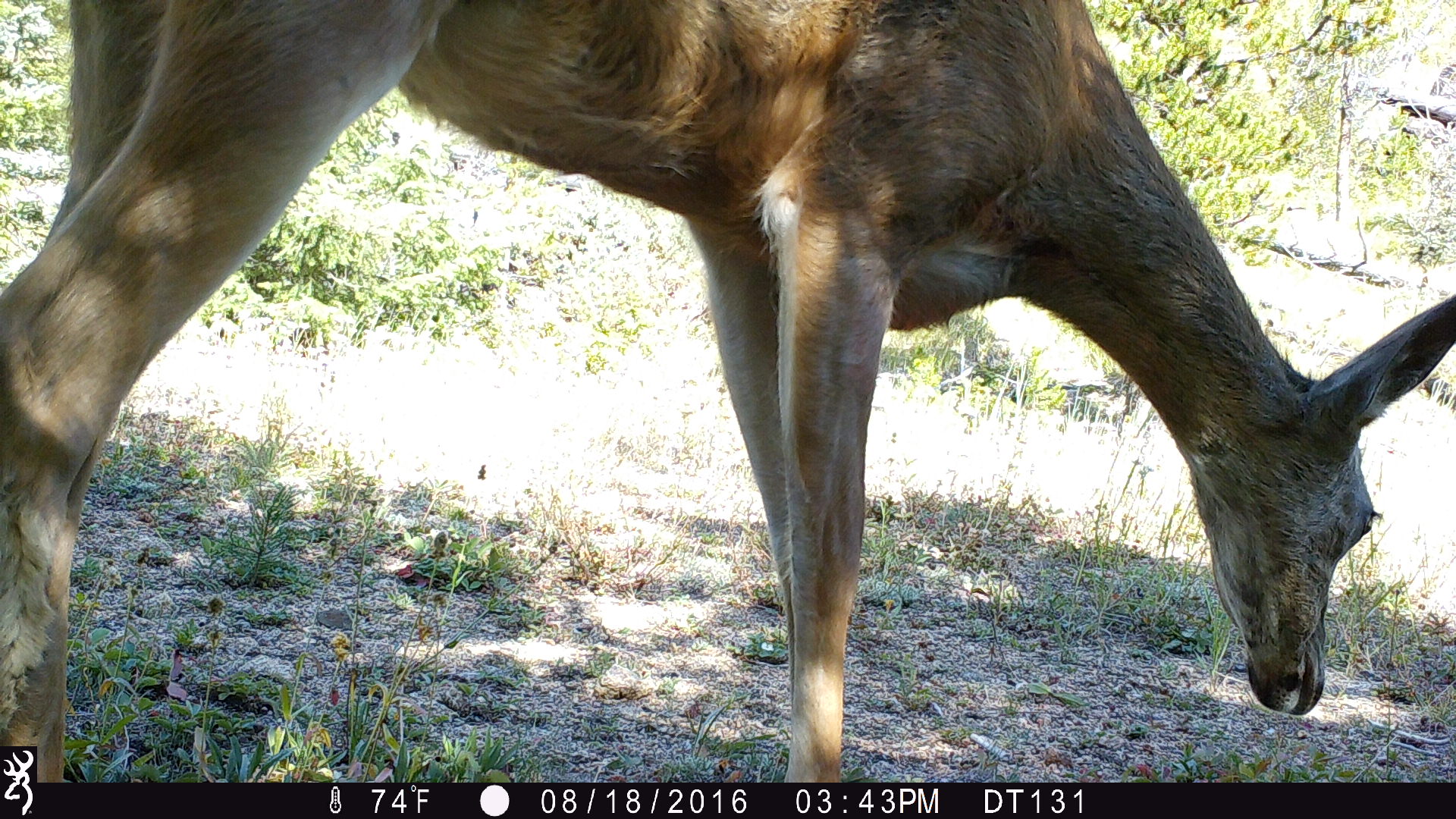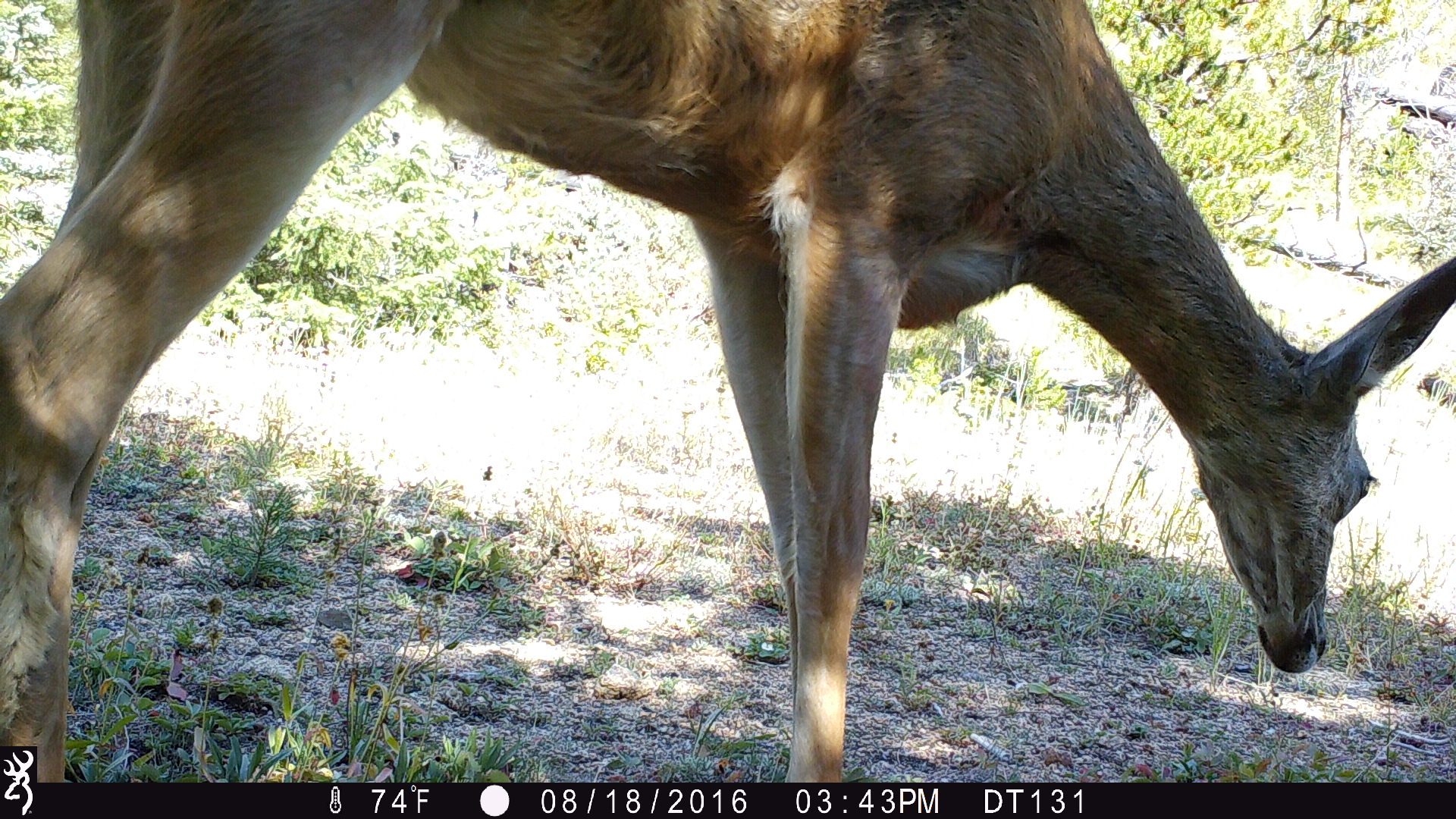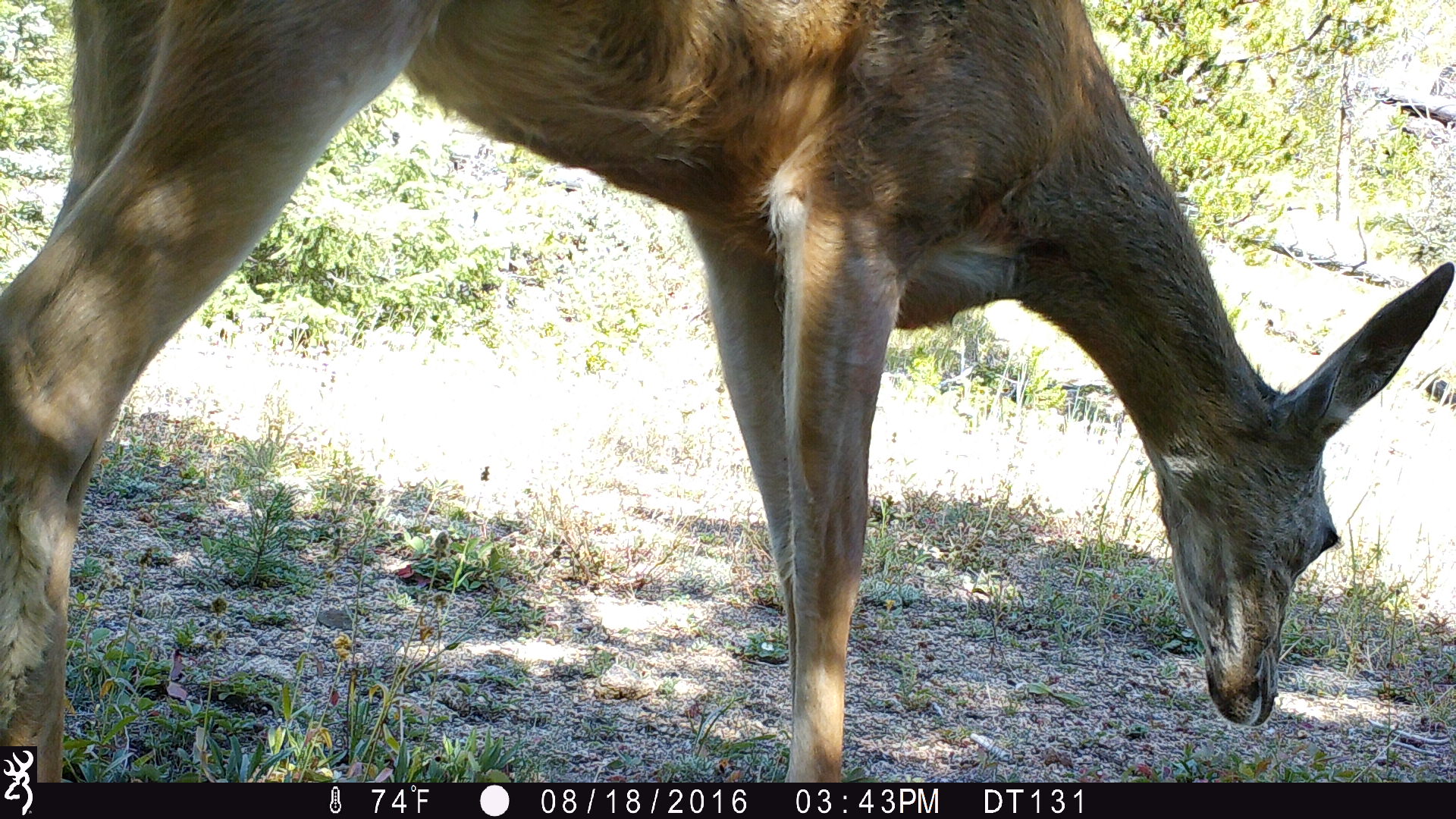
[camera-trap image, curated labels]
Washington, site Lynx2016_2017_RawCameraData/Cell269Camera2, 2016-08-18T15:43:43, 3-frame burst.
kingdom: Animalia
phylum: Chordata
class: Mammalia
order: Artiodactyla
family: Cervidae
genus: Odocoileus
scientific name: Odocoileus hemionus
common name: mule deer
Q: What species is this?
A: Odocoileus hemionus (mule deer).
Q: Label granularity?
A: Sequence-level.